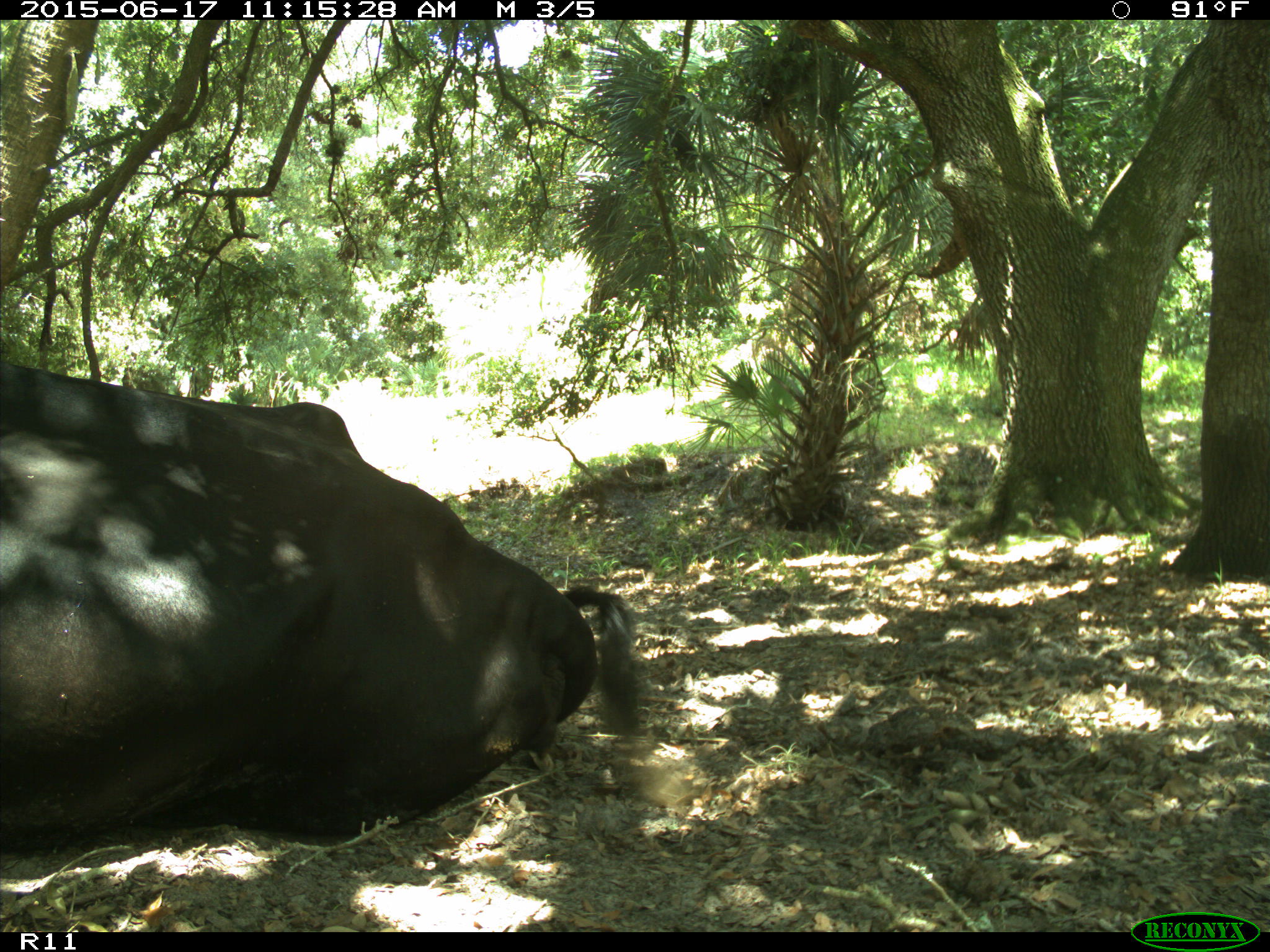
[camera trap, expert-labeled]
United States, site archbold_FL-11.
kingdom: Animalia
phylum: Chordata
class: Mammalia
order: Artiodactyla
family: Bovidae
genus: Bos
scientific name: Bos taurus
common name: domestic cow